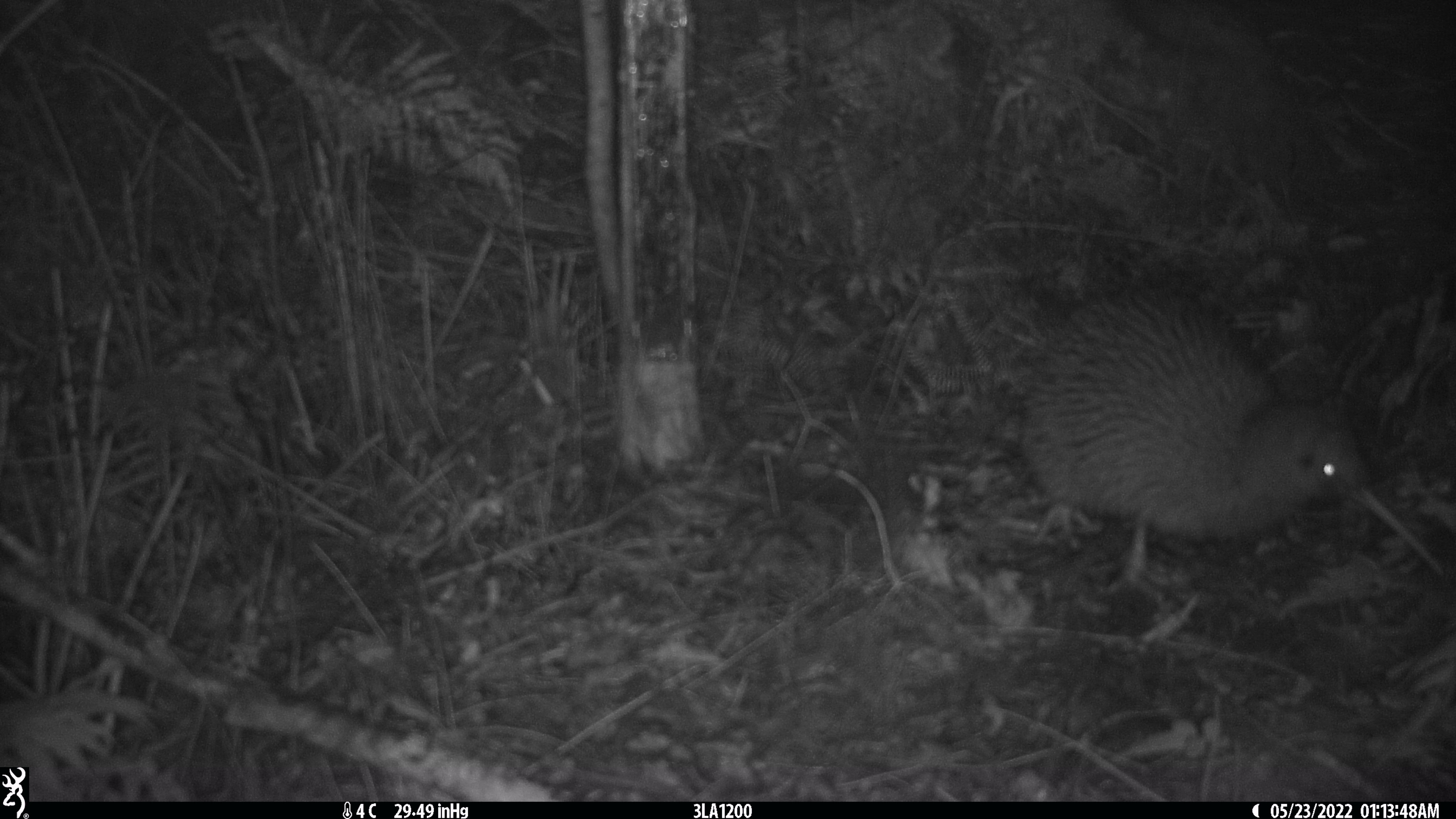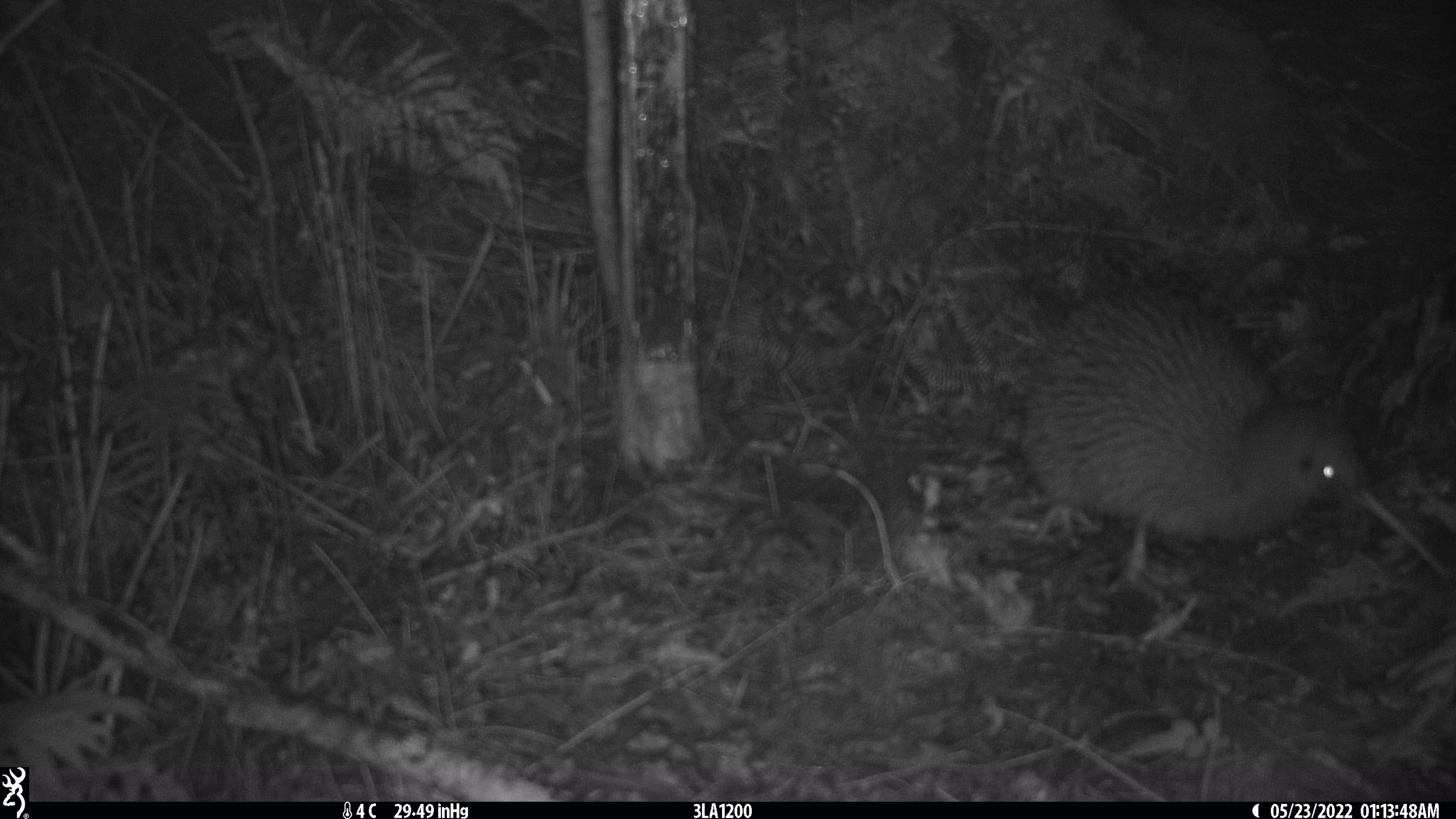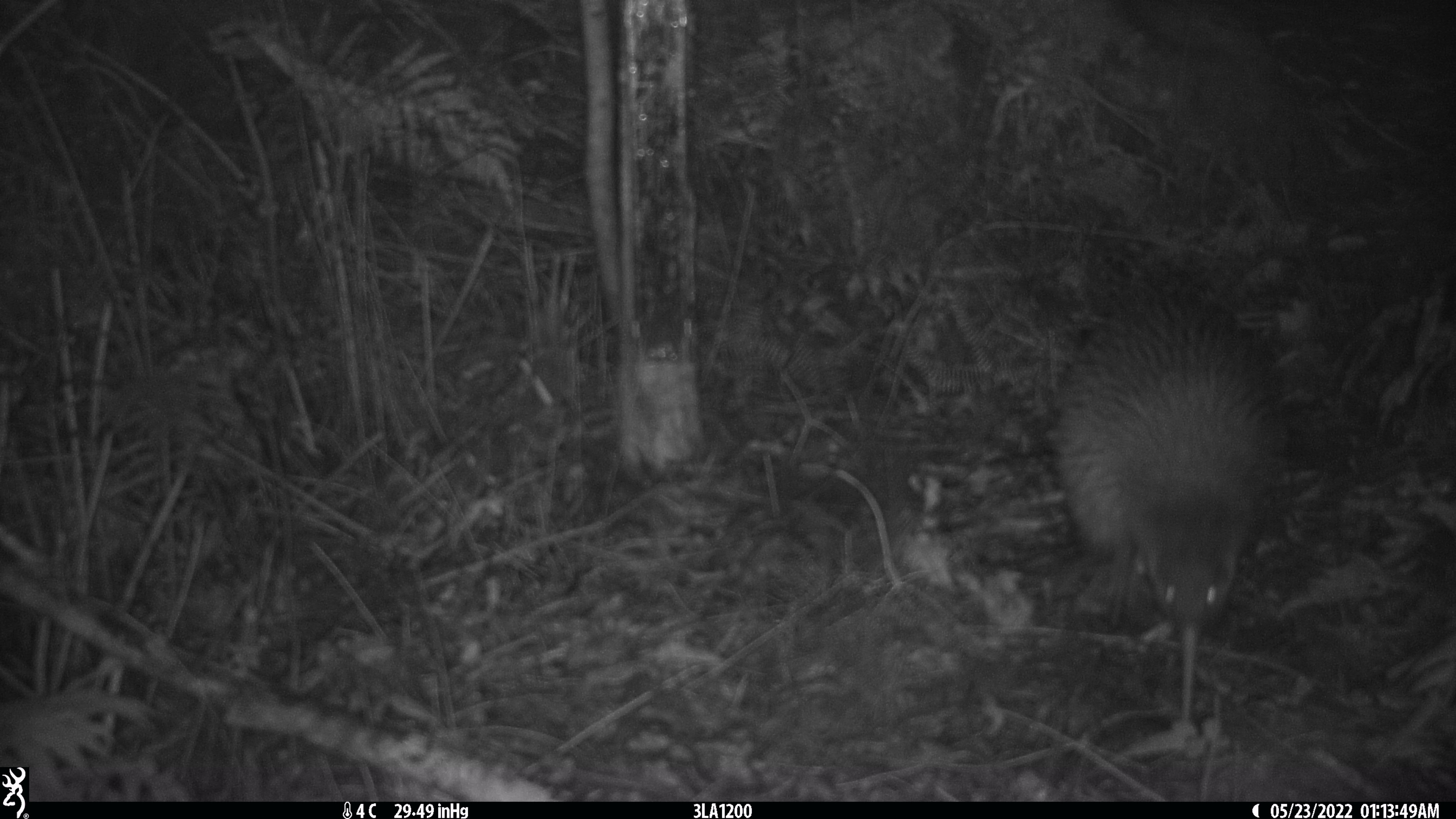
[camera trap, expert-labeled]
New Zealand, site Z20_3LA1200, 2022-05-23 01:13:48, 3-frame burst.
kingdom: Animalia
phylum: Chordata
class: Aves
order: Apterygiformes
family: Apterygidae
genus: Apteryx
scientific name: Apteryx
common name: kiwi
Kiwi (Apteryx).